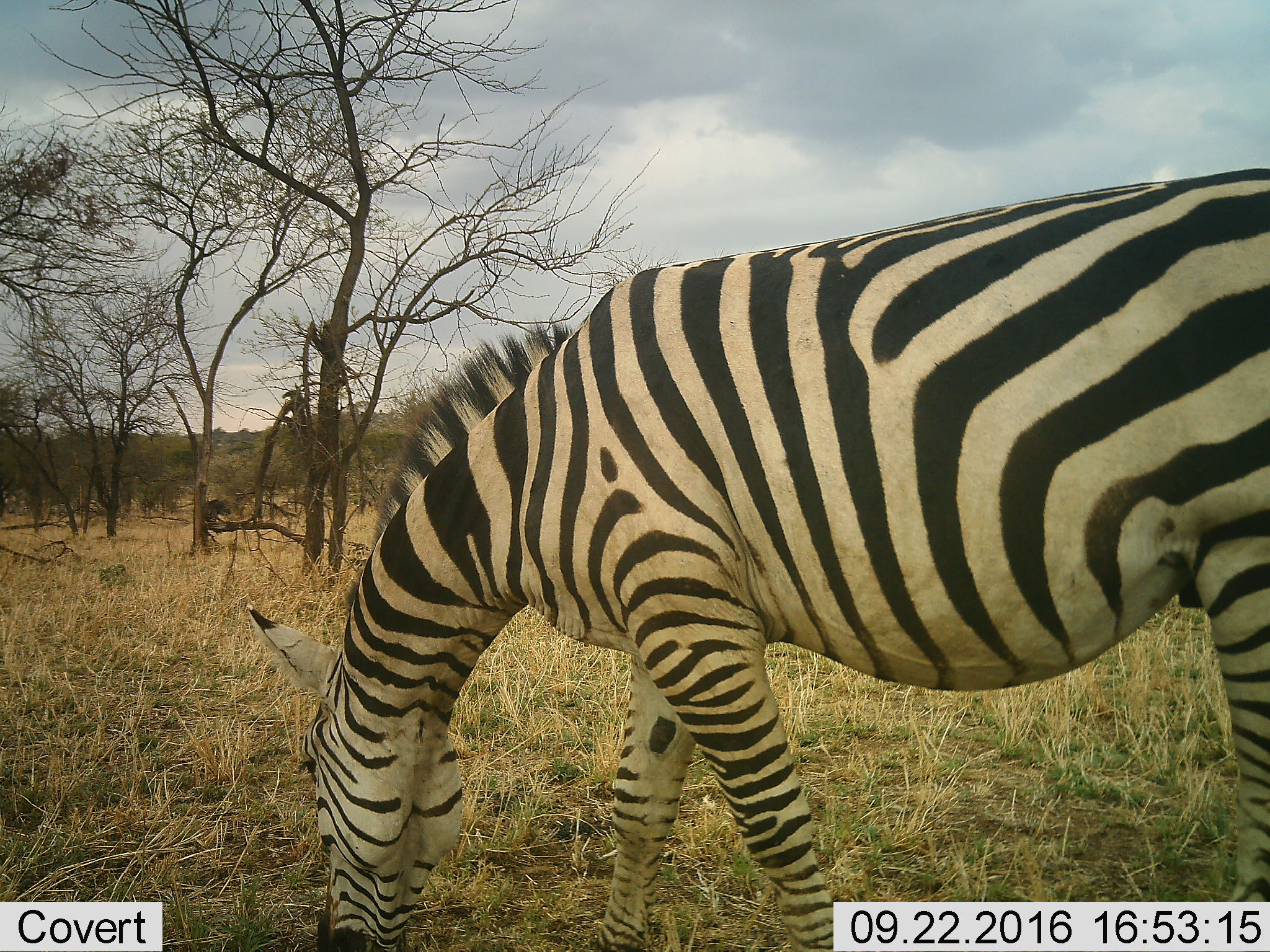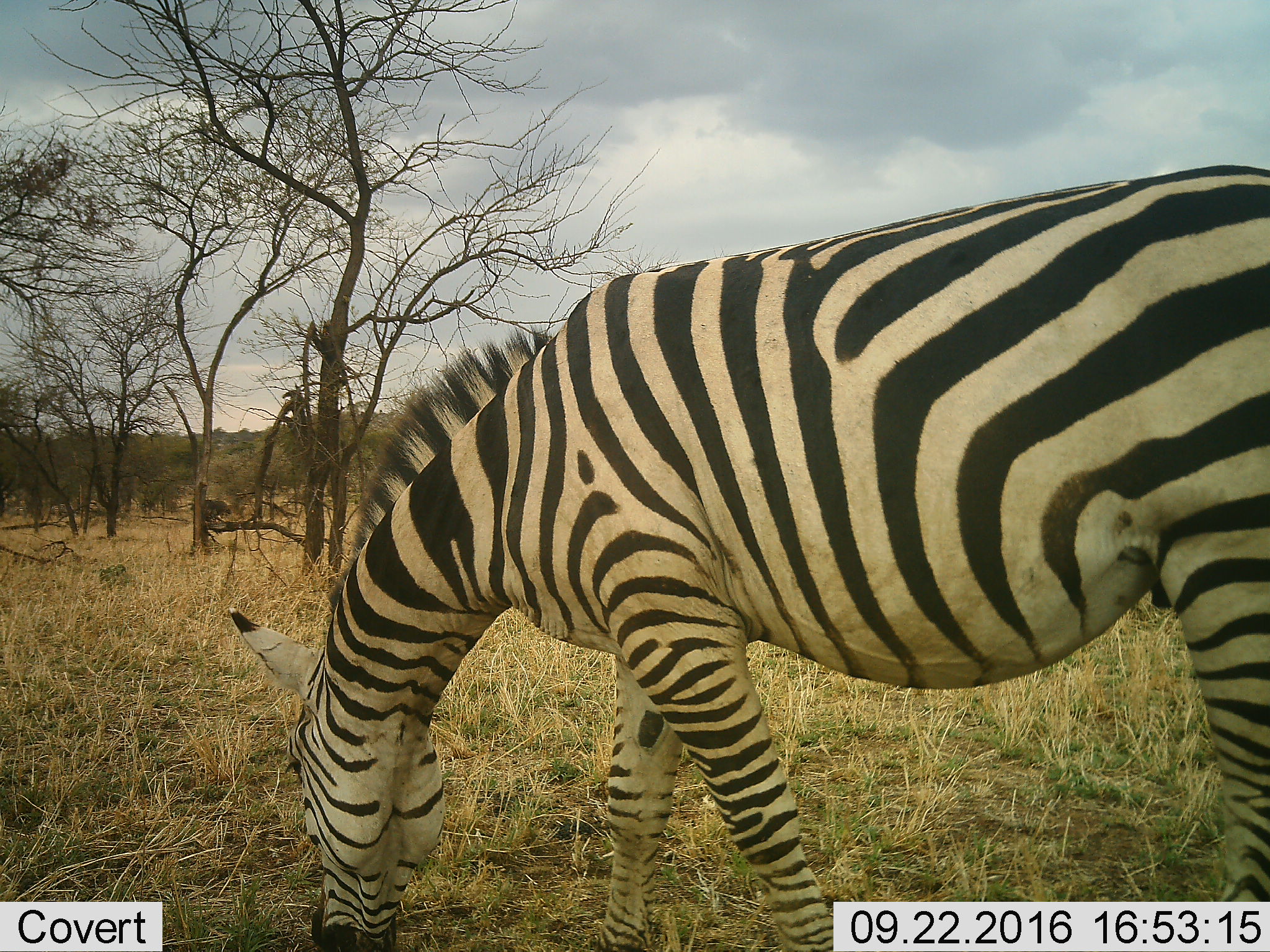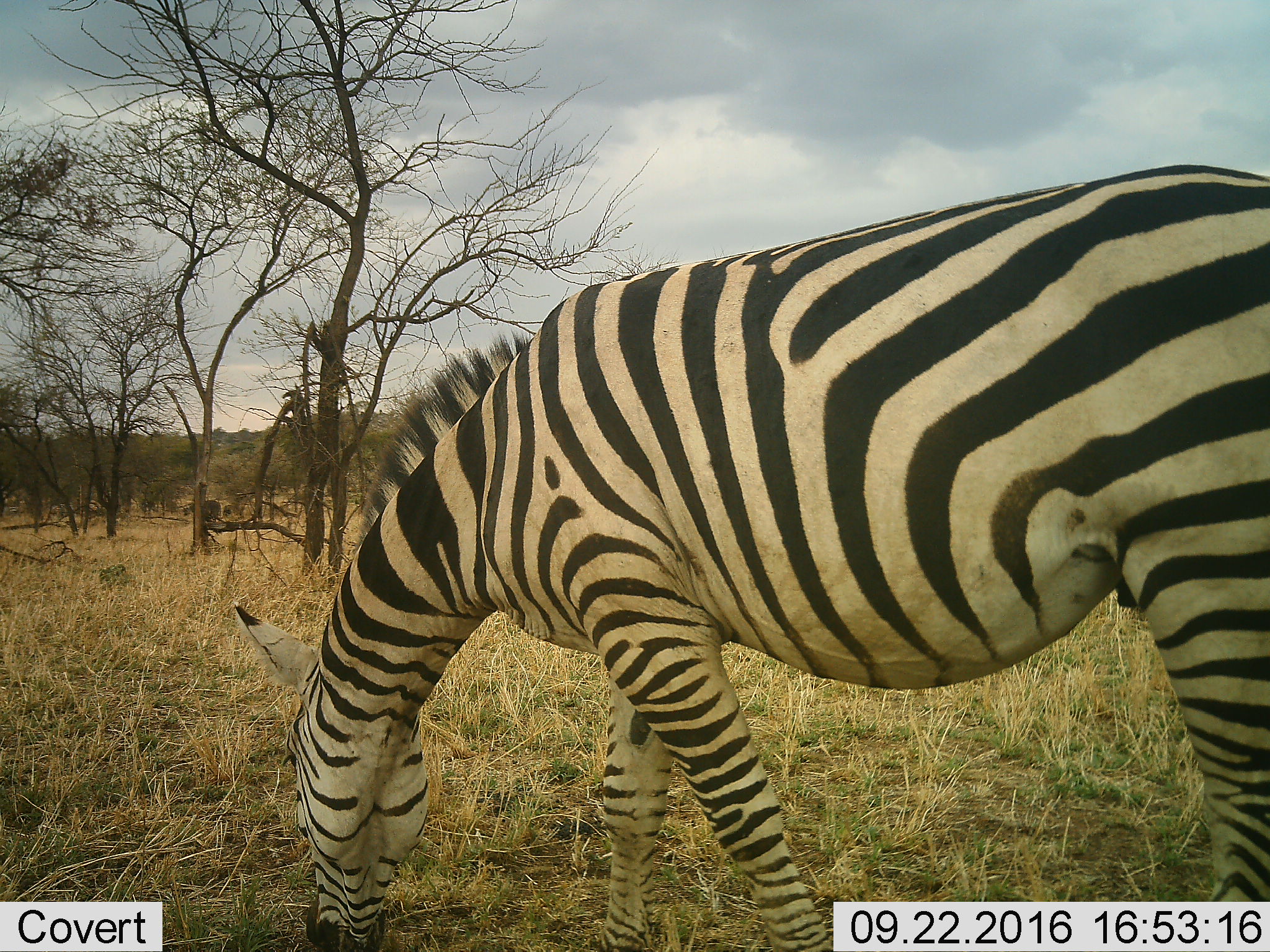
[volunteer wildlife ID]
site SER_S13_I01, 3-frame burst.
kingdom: Animalia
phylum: Chordata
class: Mammalia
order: Perissodactyla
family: Equidae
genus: Equus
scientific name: Equus quagga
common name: plains zebra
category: zebraplains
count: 1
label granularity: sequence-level